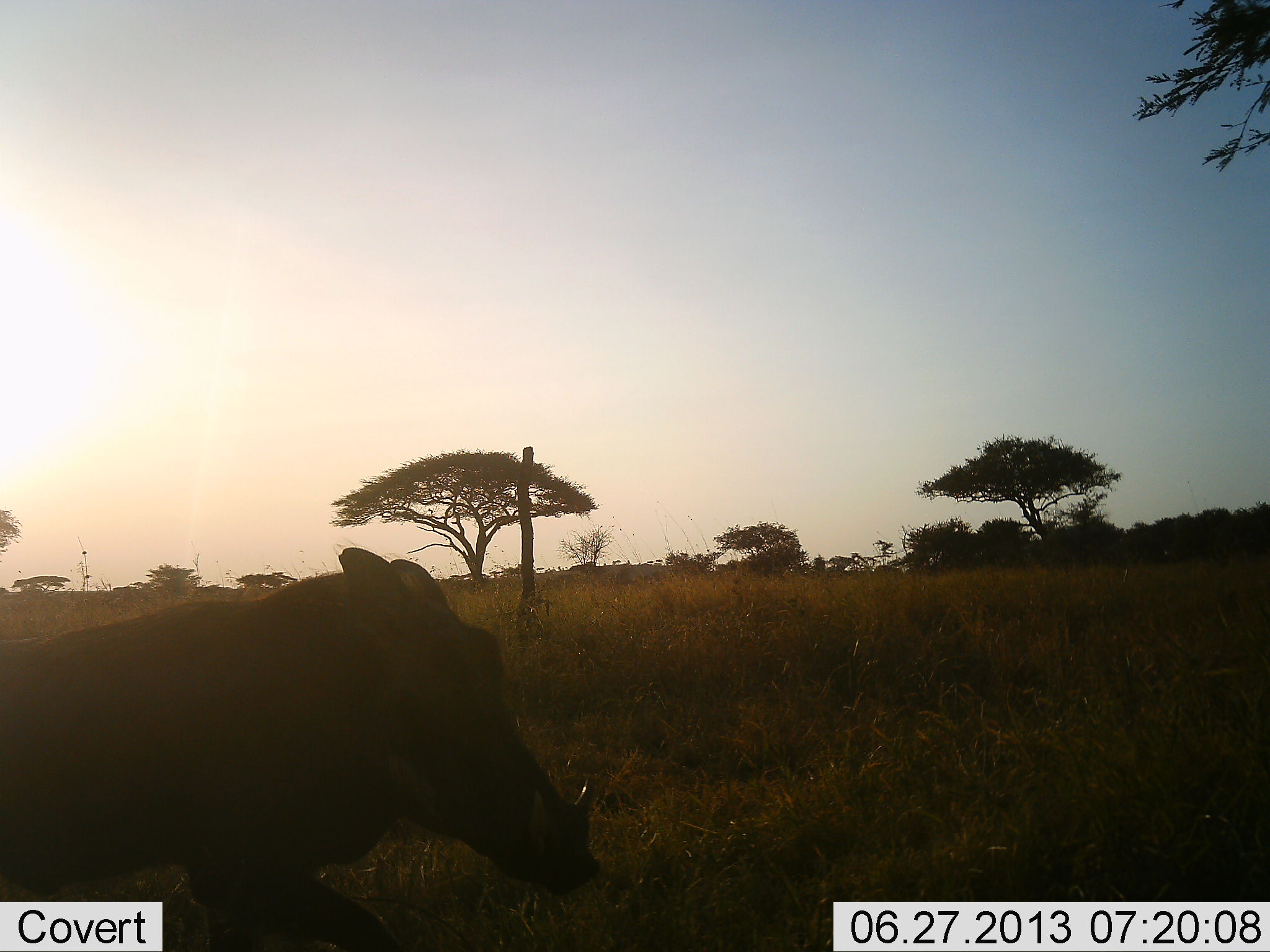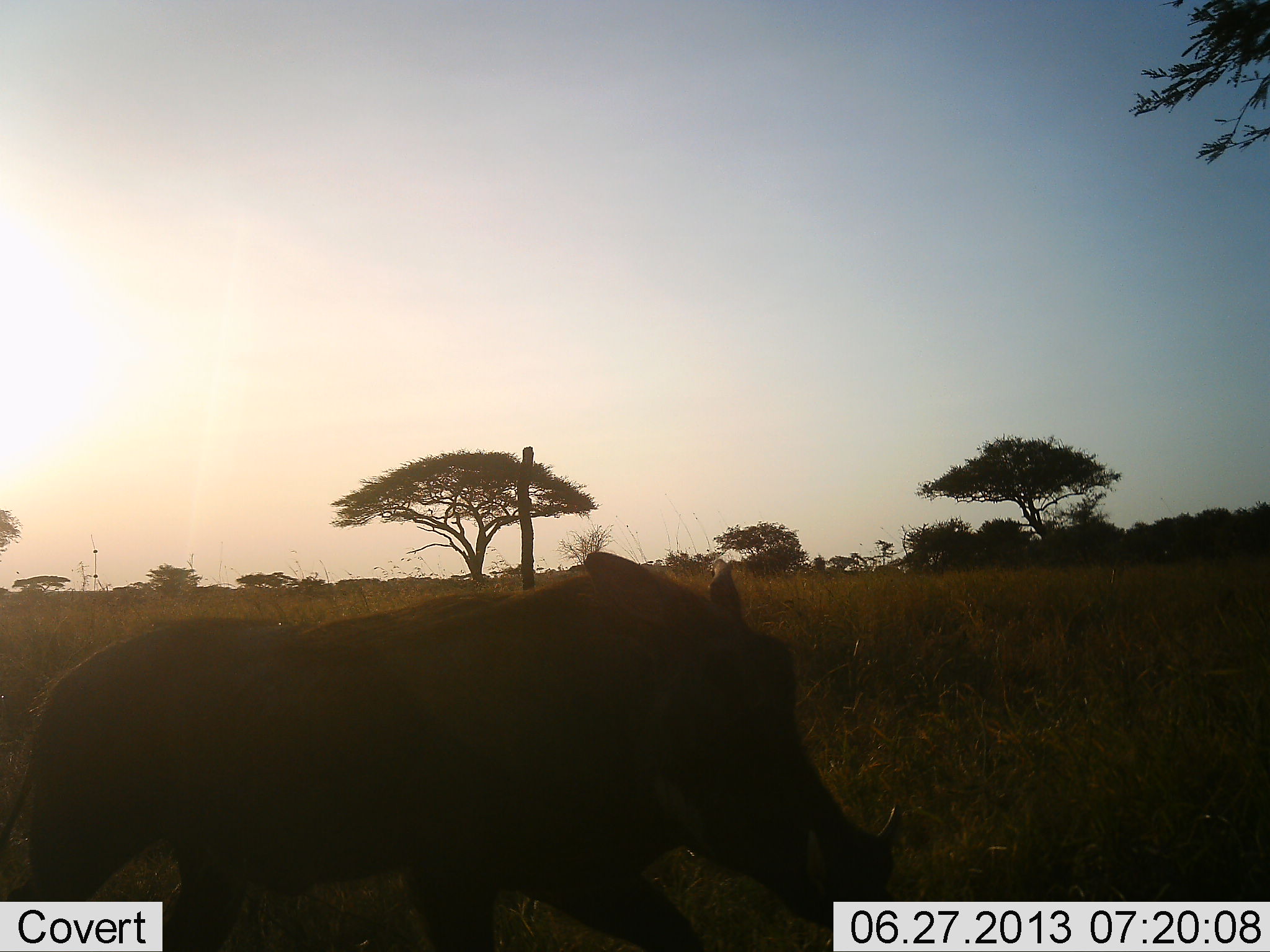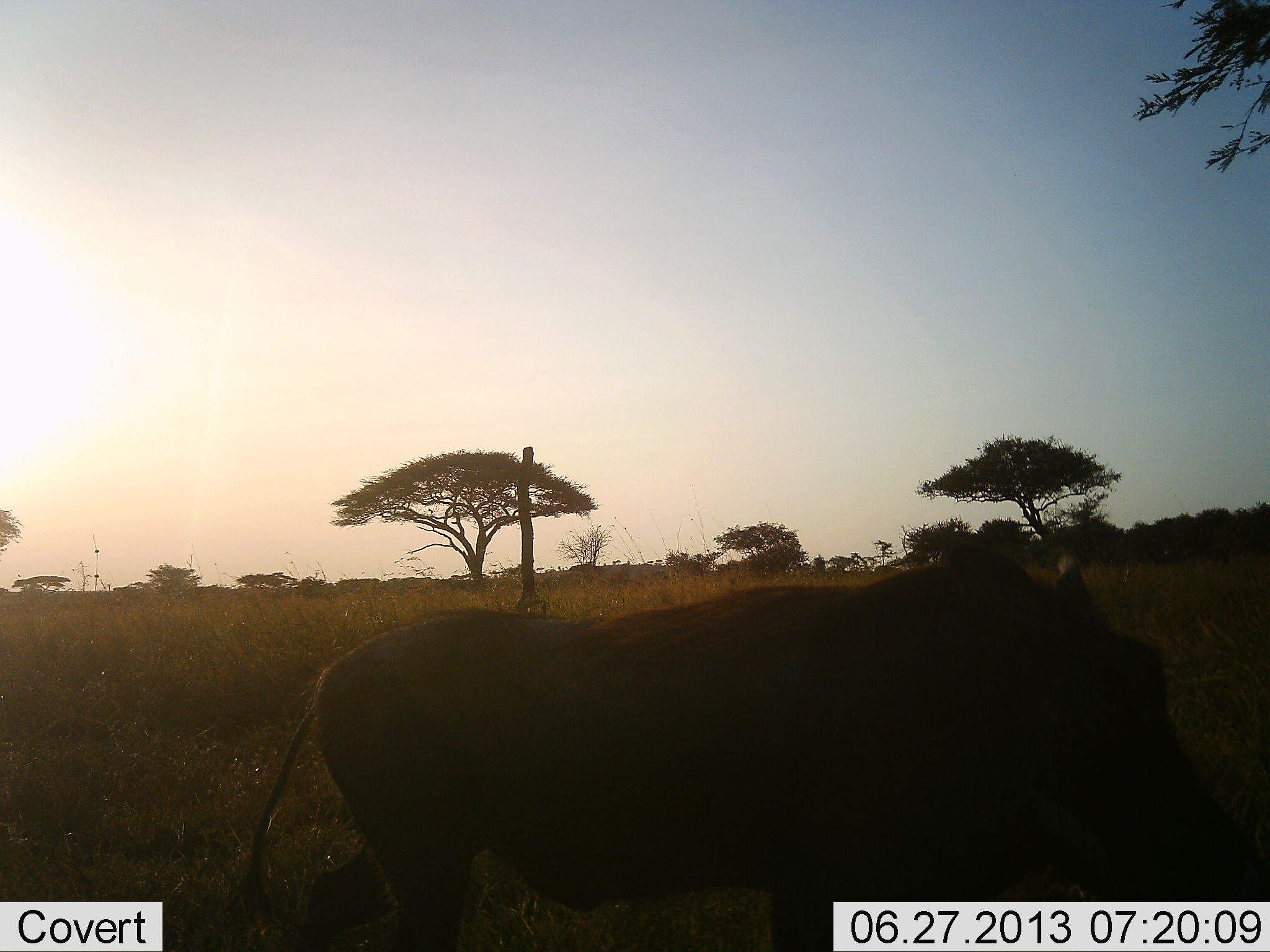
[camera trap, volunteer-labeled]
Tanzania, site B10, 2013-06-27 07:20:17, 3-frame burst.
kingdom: Animalia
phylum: Chordata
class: Mammalia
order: Artiodactyla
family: Suidae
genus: Phacochoerus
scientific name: Phacochoerus africanus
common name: warthog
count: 1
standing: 10%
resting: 0%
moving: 100%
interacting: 0%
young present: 0%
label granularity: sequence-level